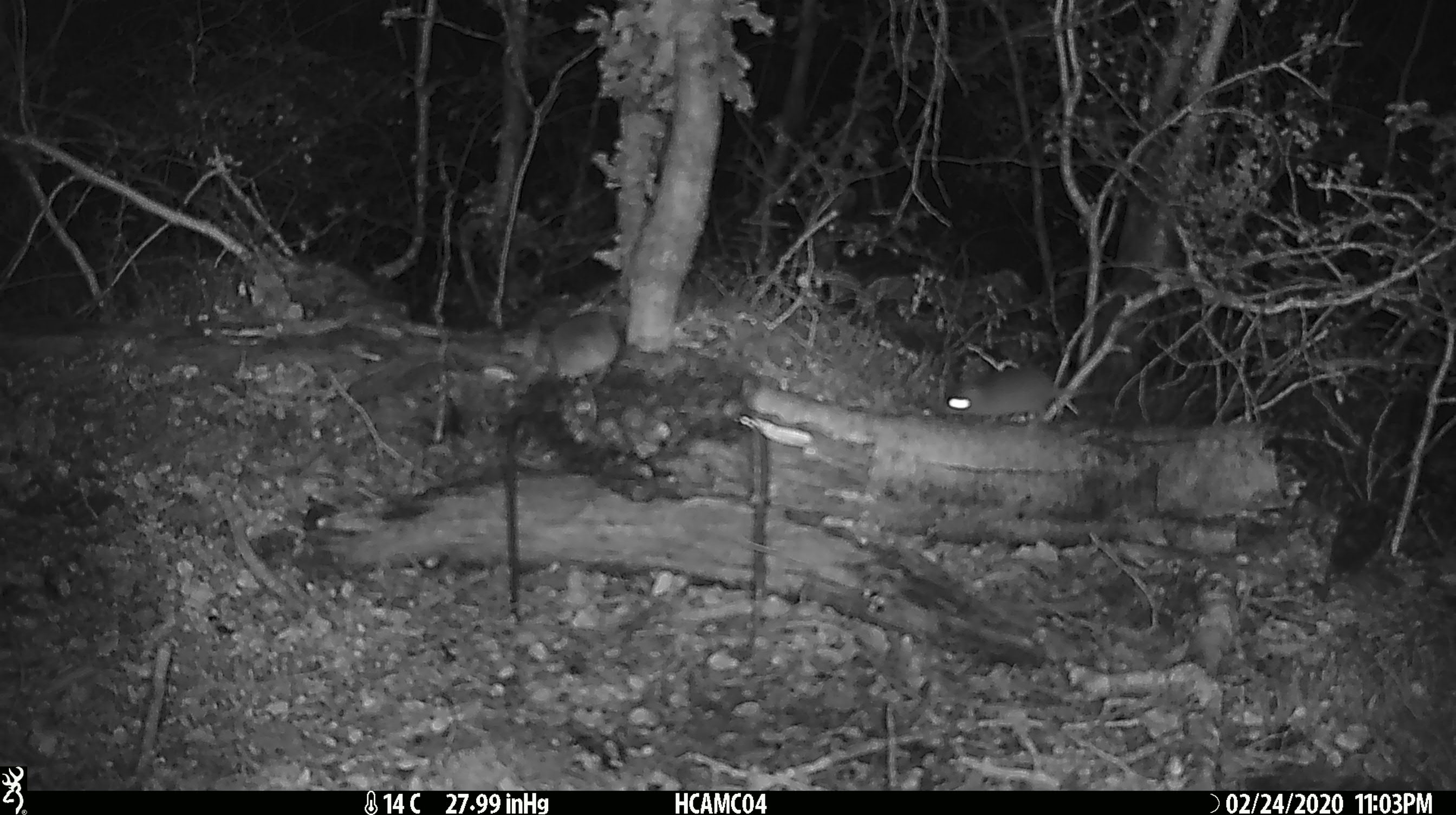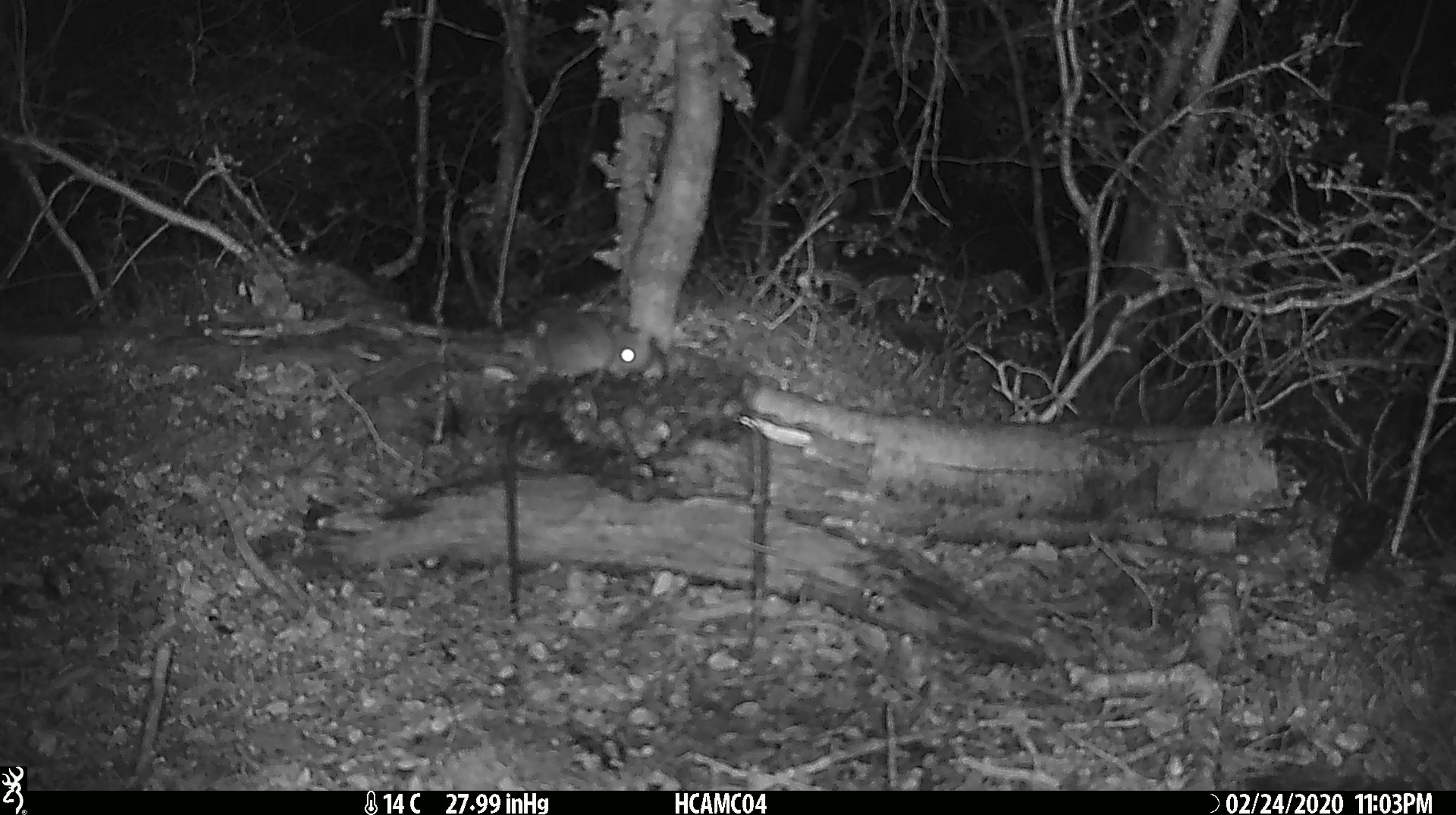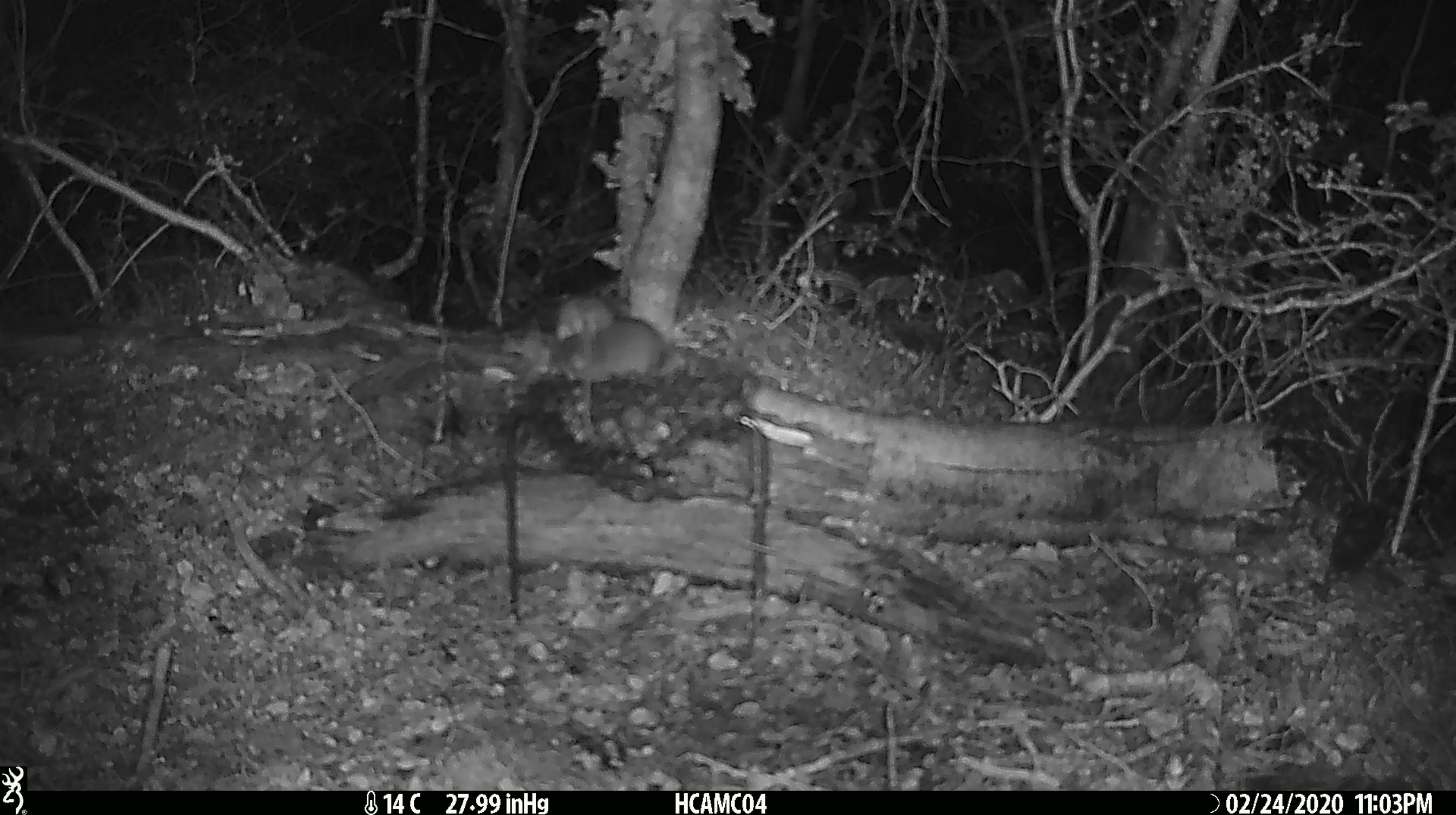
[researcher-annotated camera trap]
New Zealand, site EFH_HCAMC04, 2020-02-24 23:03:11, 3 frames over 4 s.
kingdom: Animalia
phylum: Chordata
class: Mammalia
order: Rodentia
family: Muridae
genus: Mus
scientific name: Mus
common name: mouse